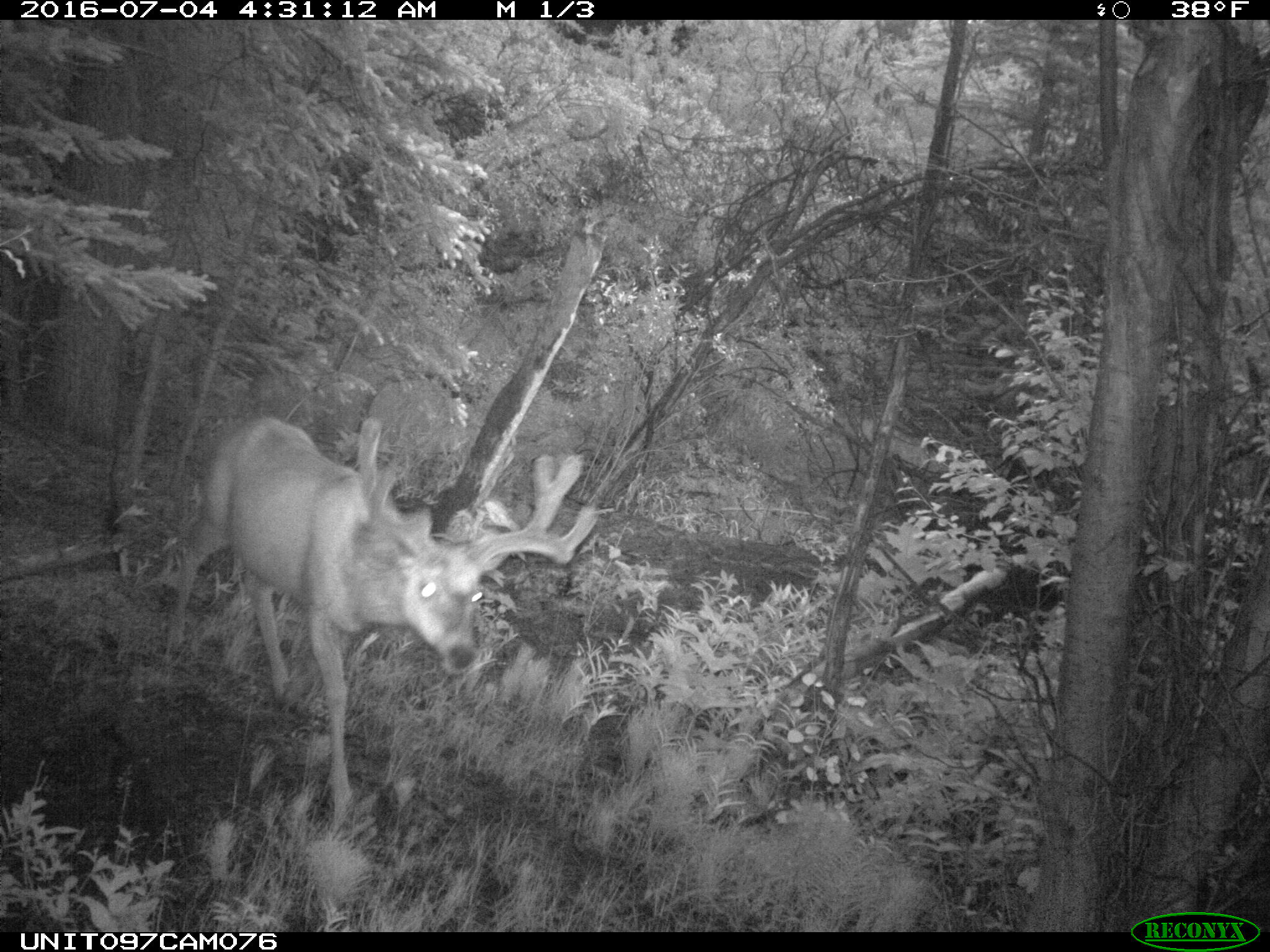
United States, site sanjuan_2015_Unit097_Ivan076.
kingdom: Animalia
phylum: Chordata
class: Mammalia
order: Artiodactyla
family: Cervidae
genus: Odocoileus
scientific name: Odocoileus hemionus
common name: mule deer